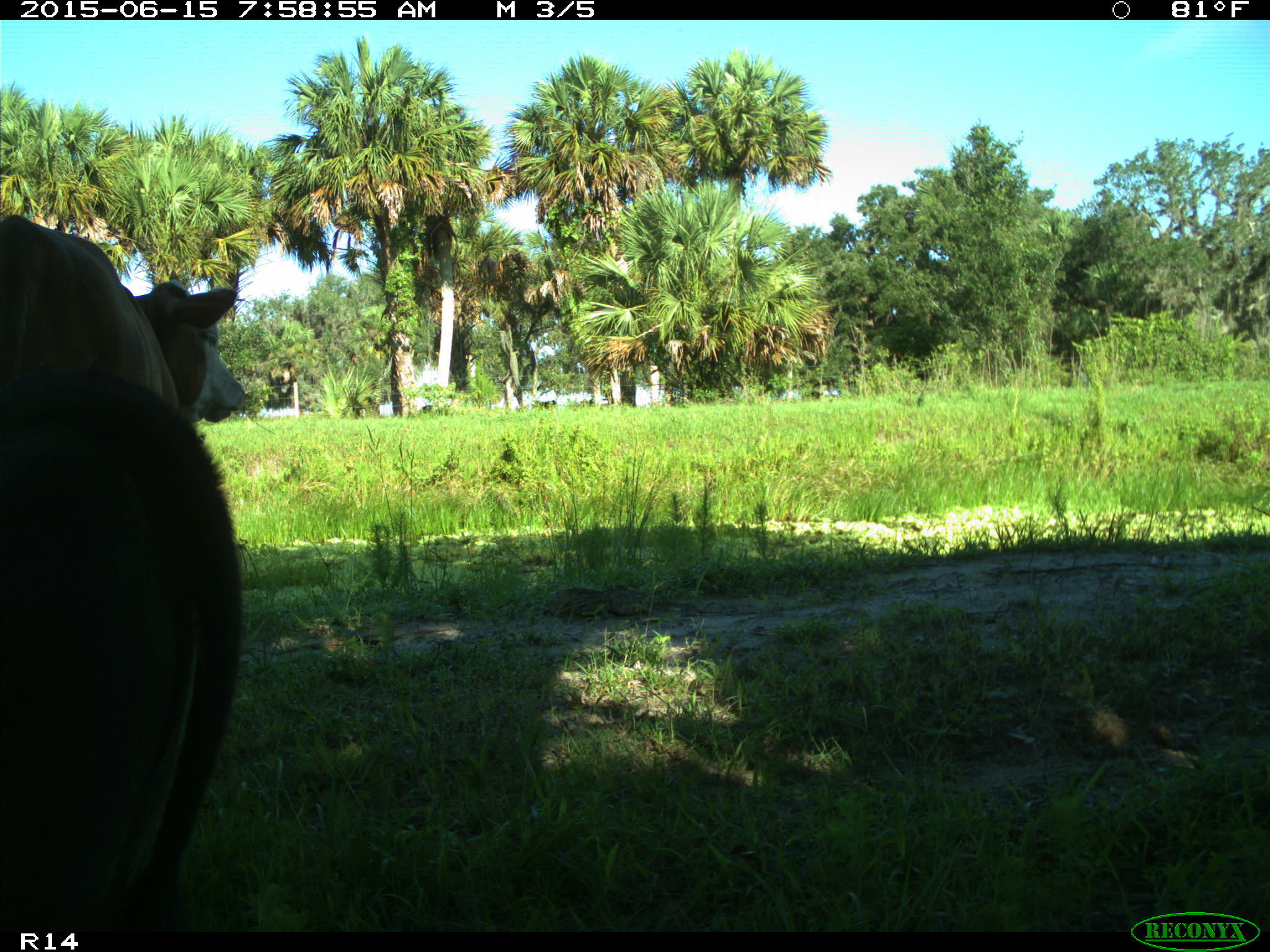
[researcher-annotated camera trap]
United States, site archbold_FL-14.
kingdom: Animalia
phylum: Chordata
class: Mammalia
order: Artiodactyla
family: Bovidae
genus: Bos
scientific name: Bos taurus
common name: domestic cow